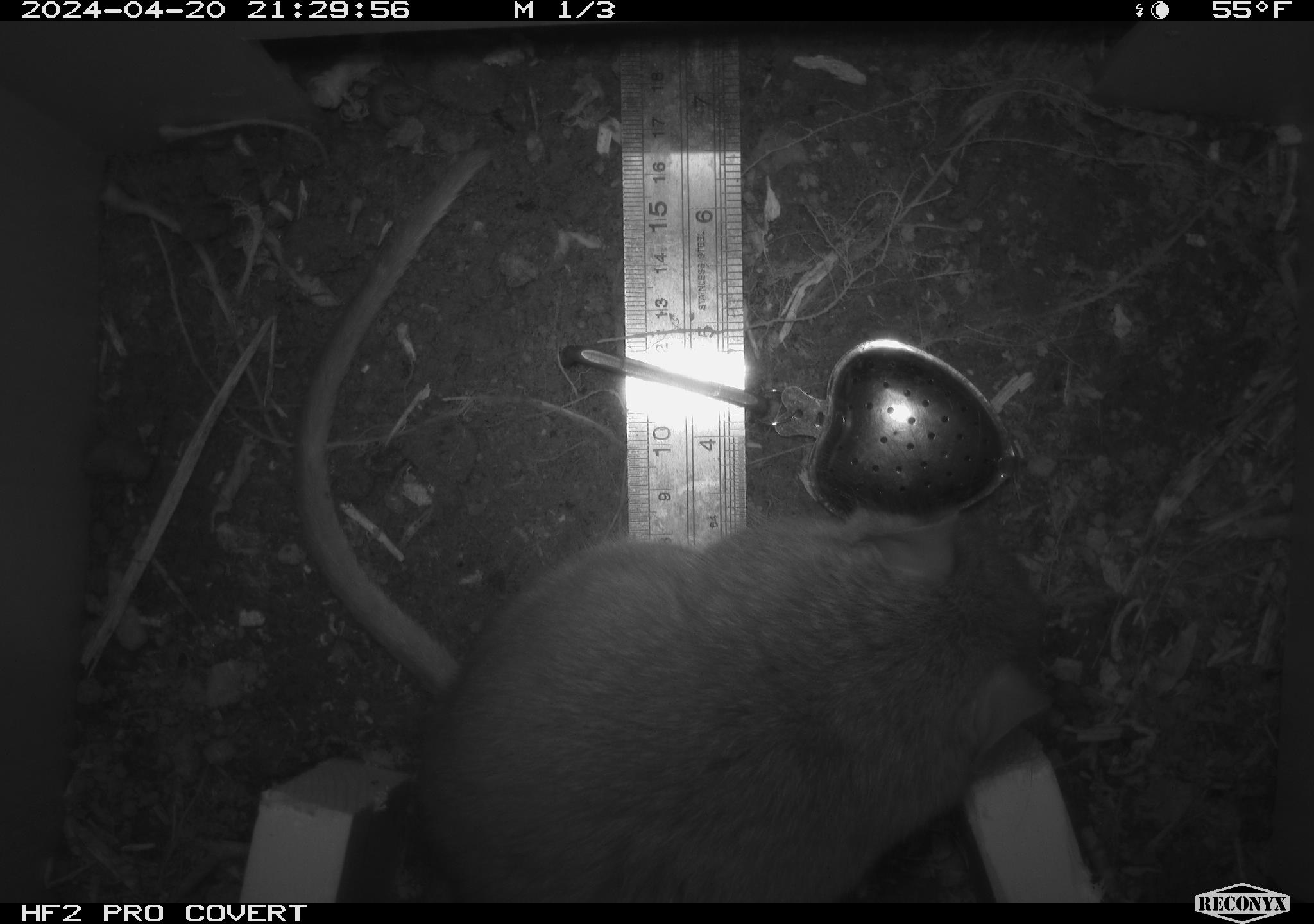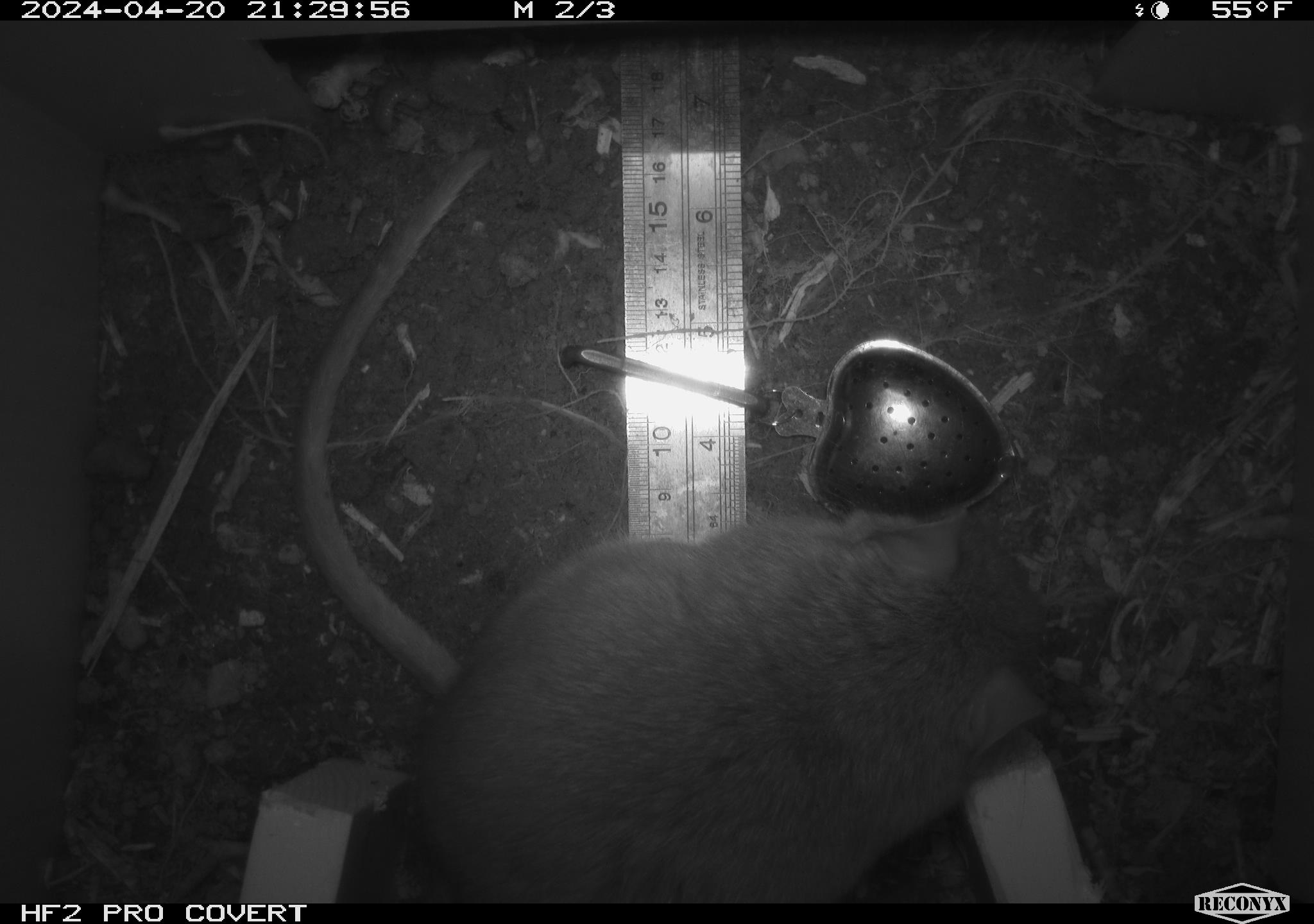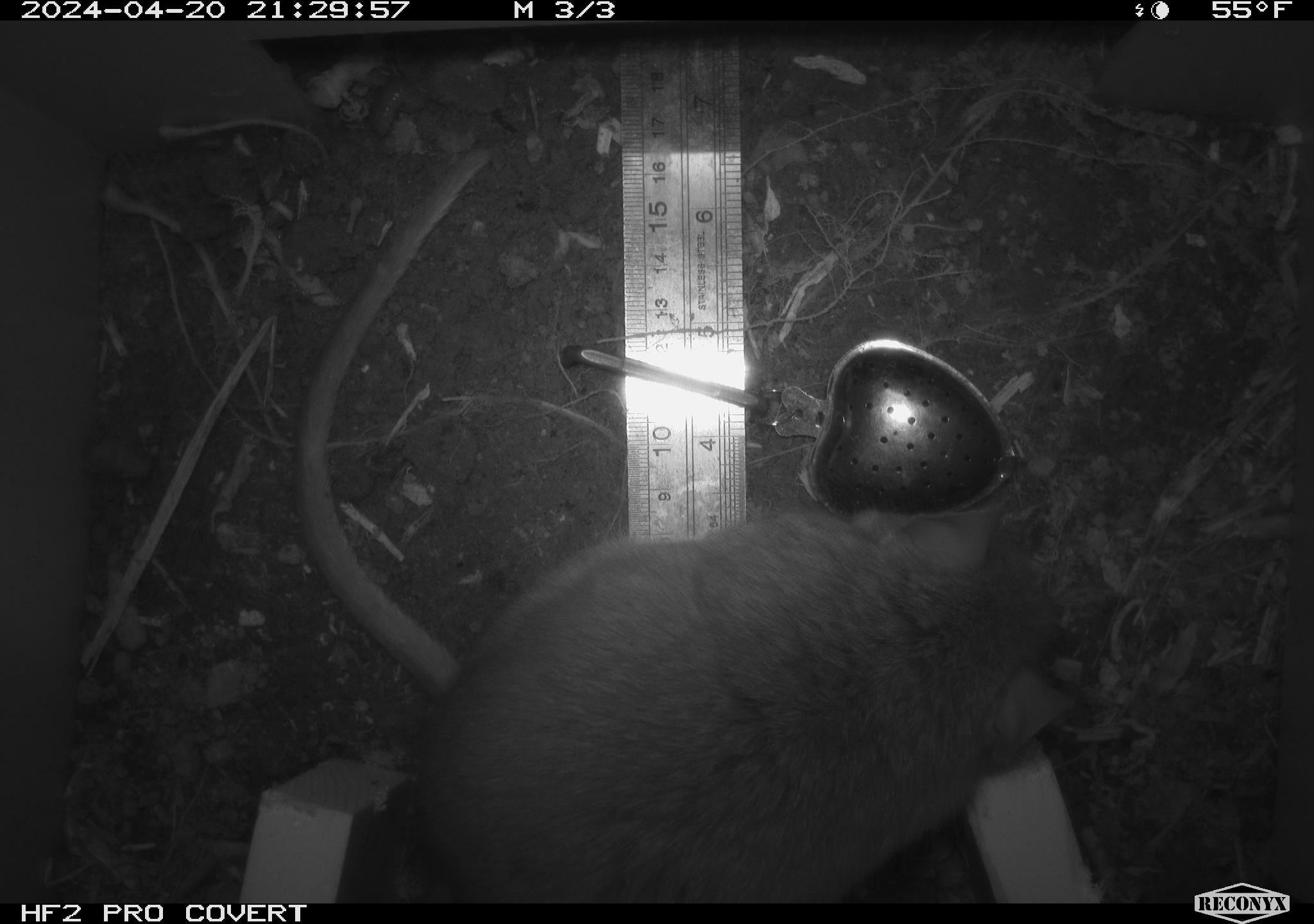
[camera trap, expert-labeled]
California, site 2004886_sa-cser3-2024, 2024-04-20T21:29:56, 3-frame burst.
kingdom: Animalia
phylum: Chordata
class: Mammalia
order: Rodentia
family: Muridae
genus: Rattus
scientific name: Rattus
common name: rat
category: rattus species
Rattus species (rat) (Rattus).